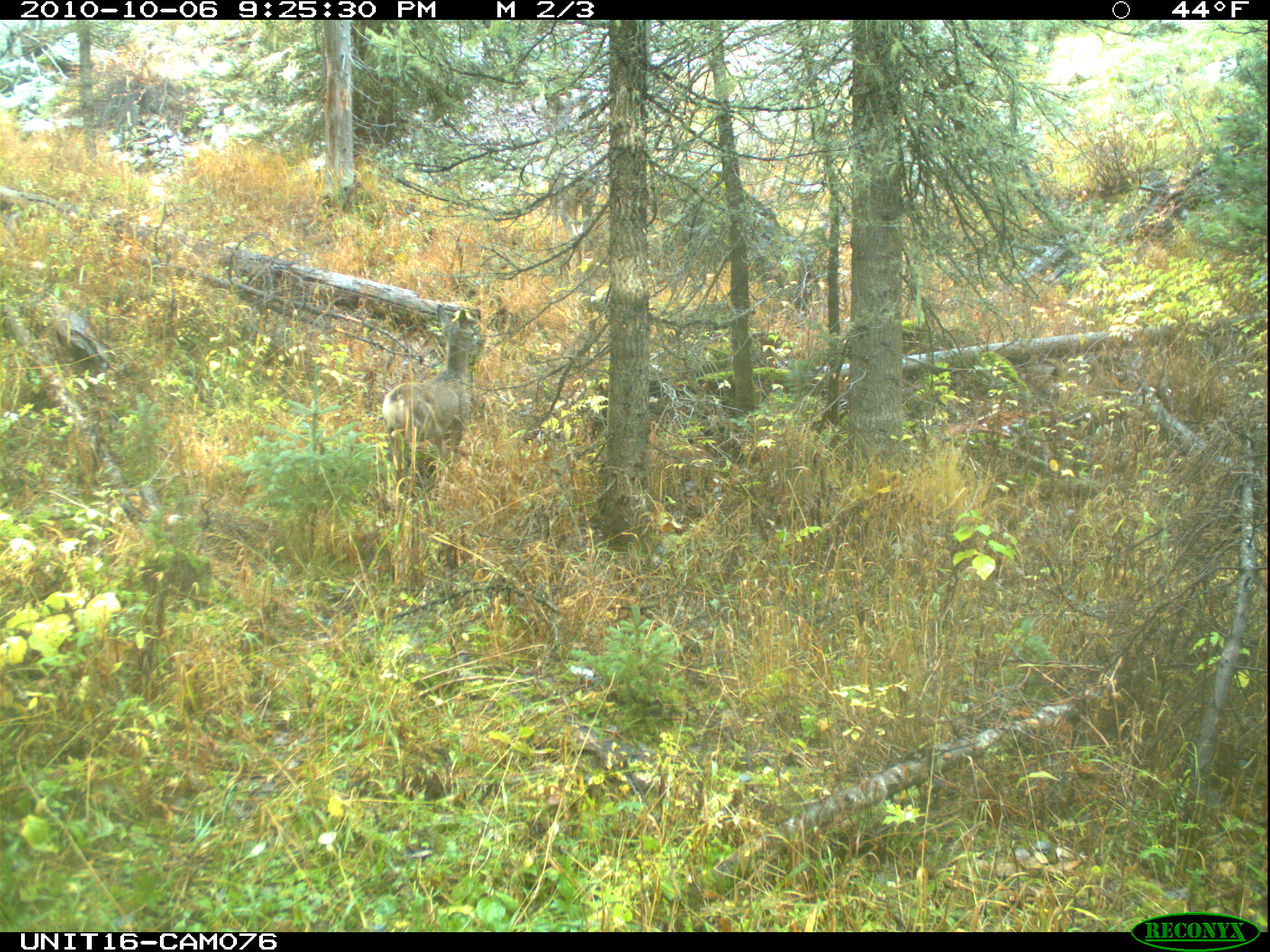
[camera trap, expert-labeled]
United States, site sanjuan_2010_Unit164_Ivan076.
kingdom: Animalia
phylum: Chordata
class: Mammalia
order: Artiodactyla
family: Cervidae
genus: Odocoileus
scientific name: Odocoileus hemionus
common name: mule deer